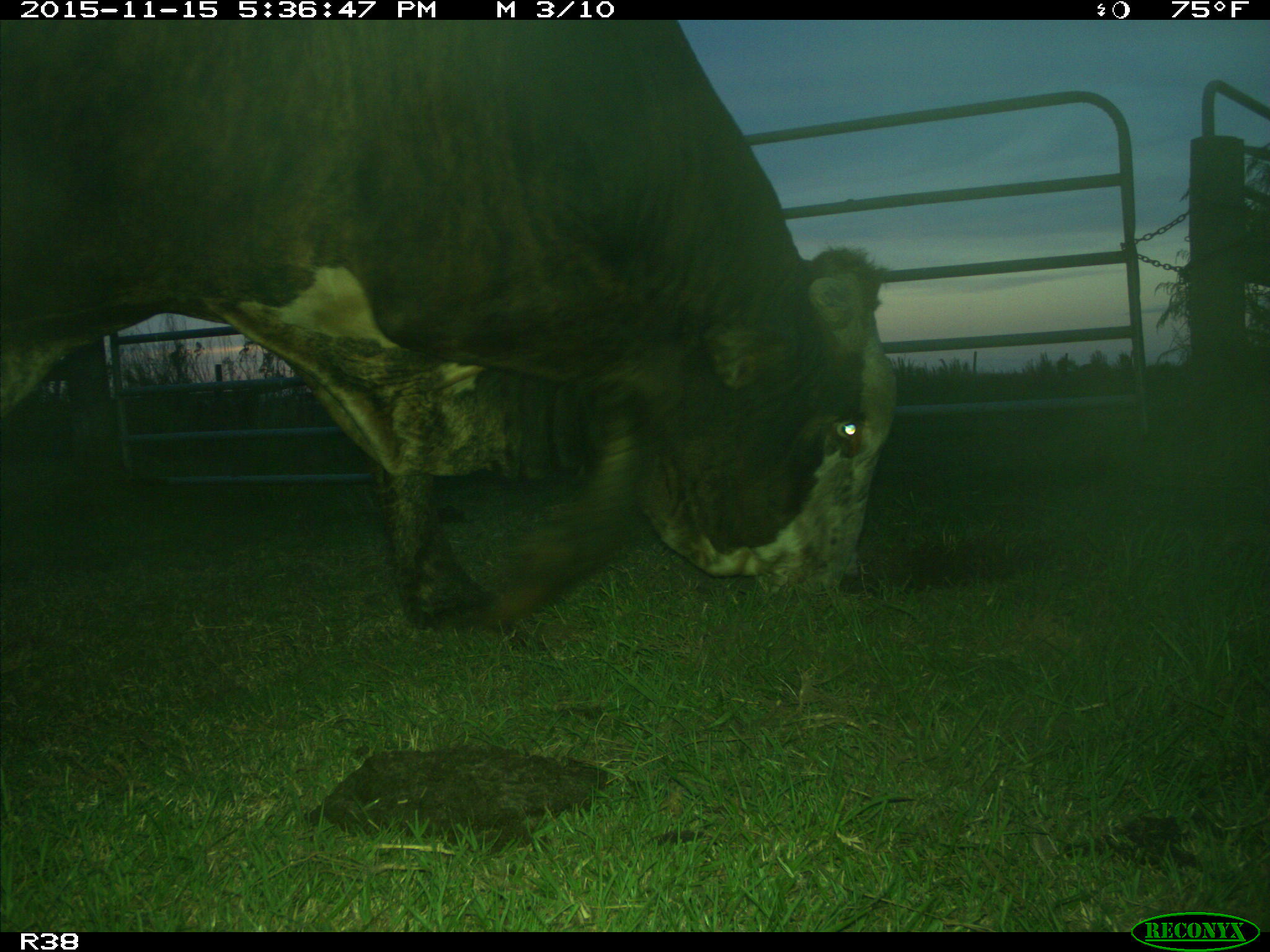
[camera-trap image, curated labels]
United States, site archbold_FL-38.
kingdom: Animalia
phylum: Chordata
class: Mammalia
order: Artiodactyla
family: Bovidae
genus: Bos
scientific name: Bos taurus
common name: domestic cow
Bos taurus (domestic cow).